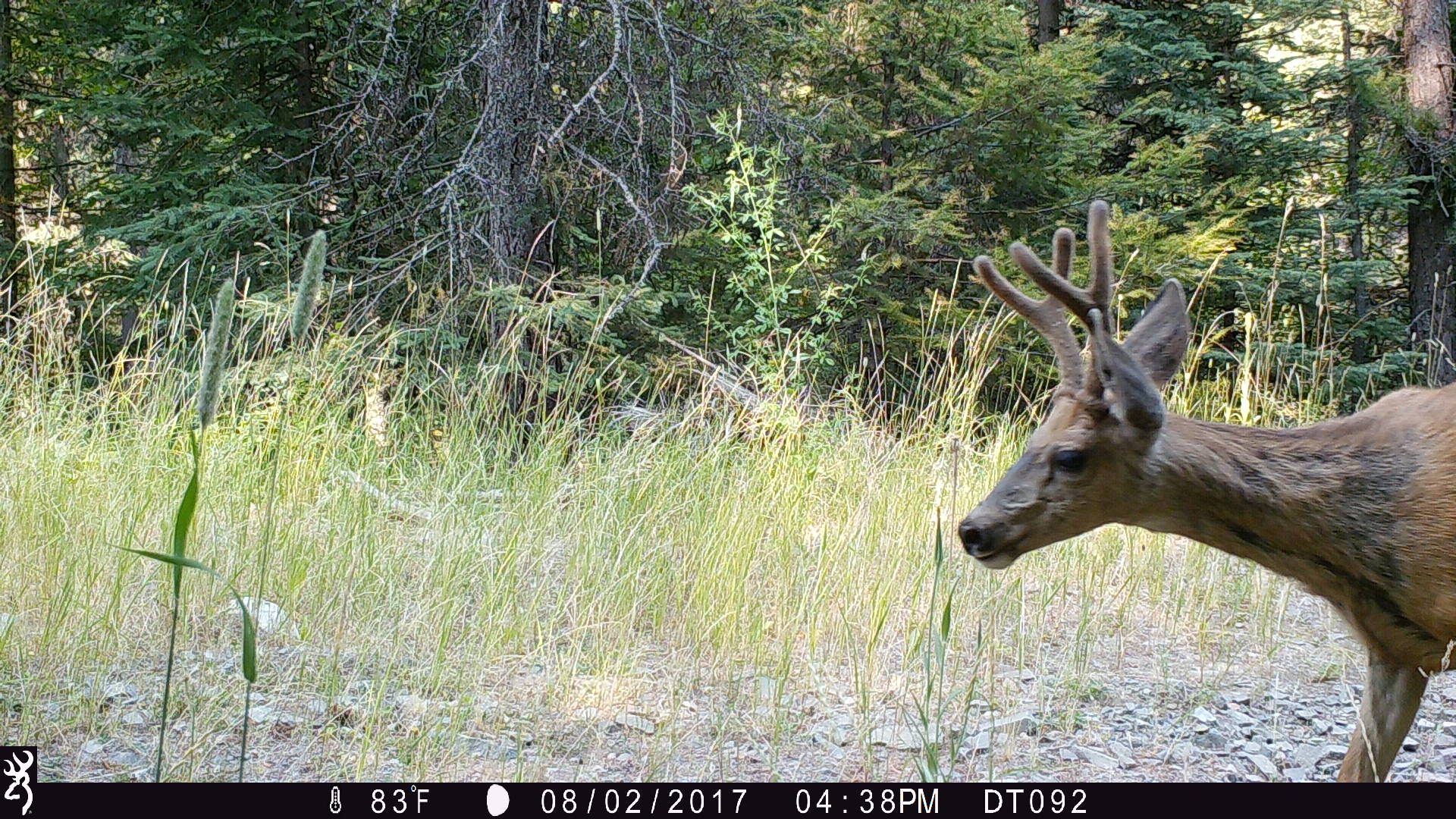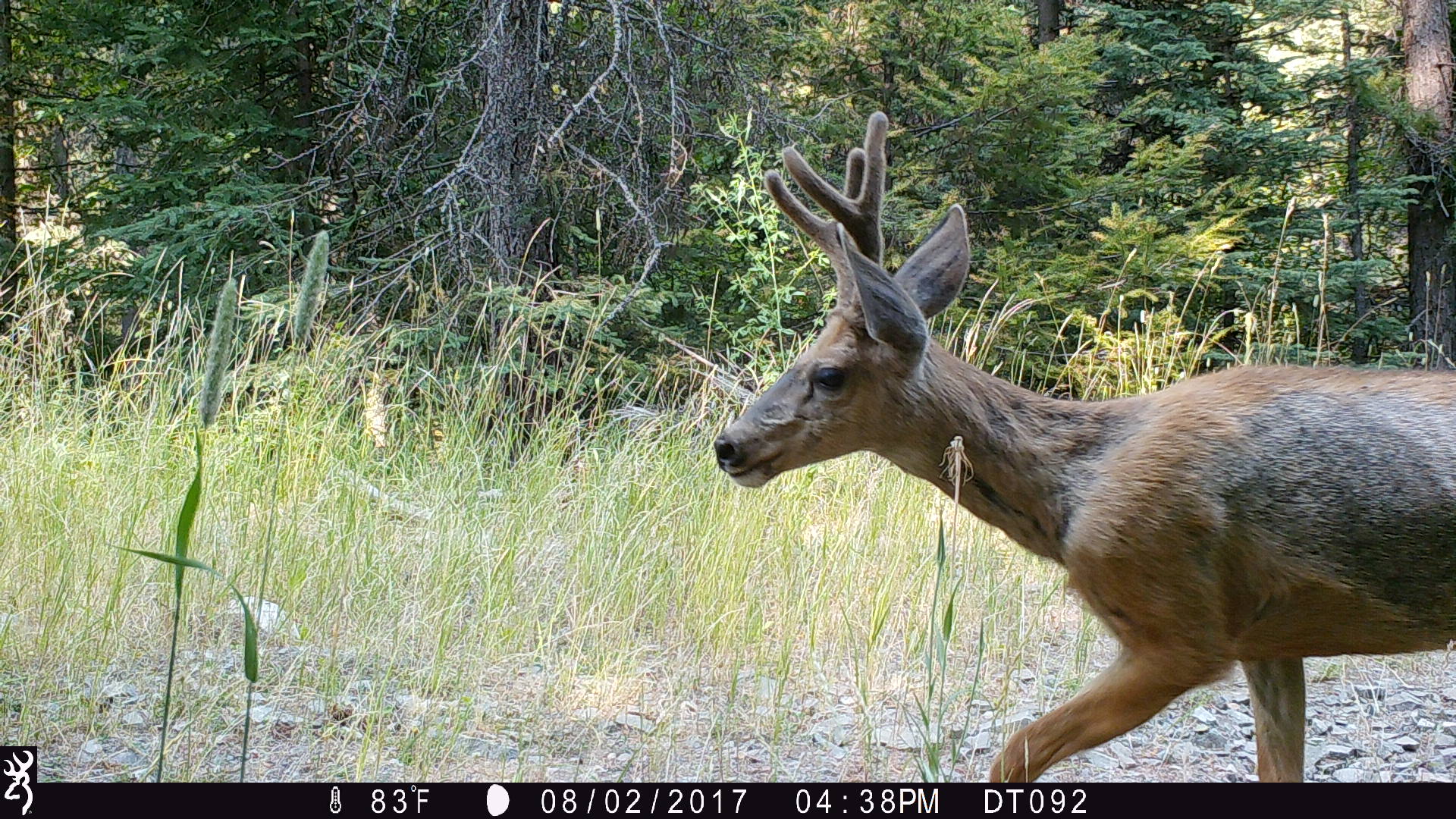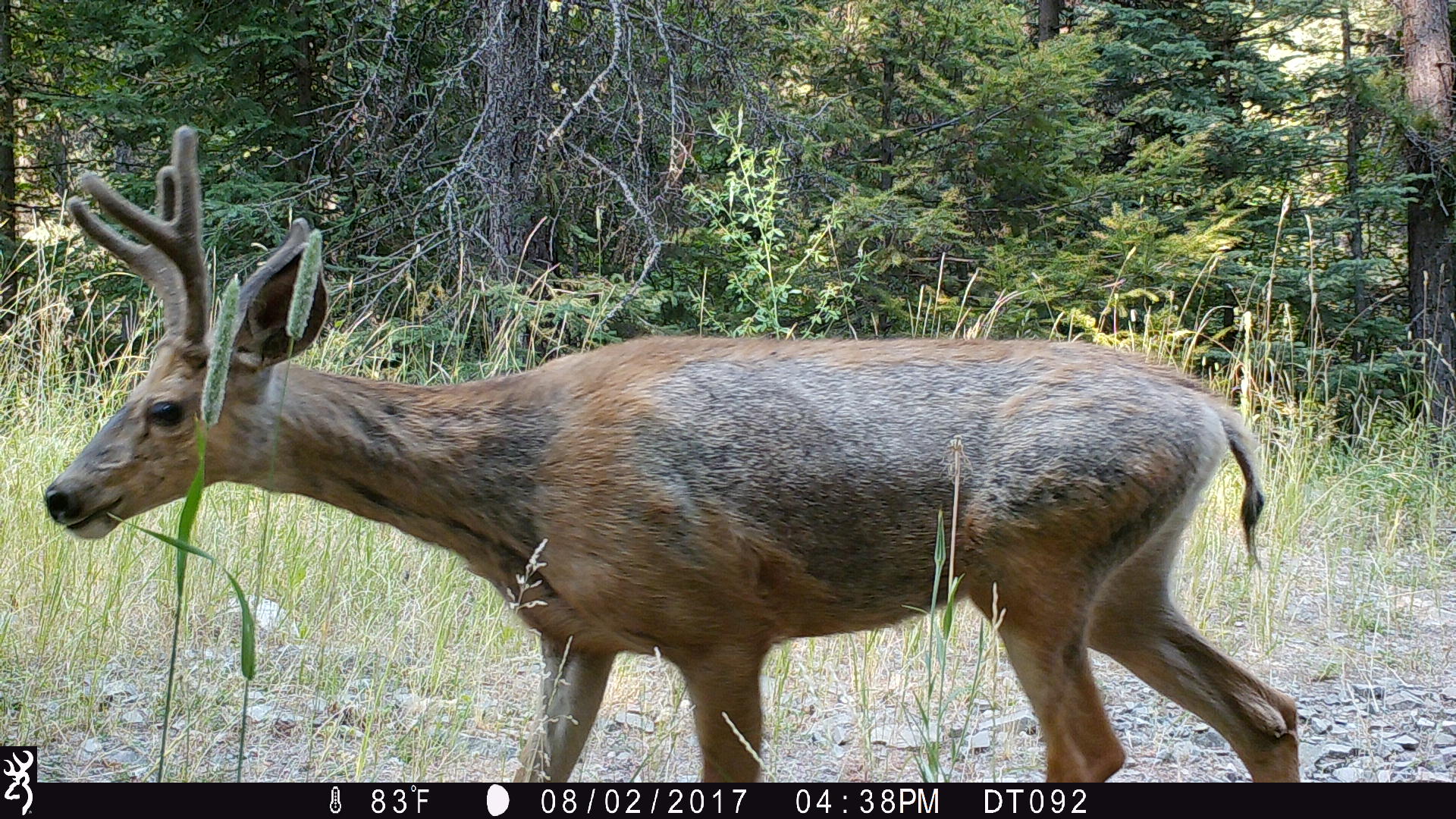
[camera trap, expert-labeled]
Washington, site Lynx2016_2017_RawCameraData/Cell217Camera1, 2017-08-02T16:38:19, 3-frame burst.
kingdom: Animalia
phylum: Chordata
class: Mammalia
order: Artiodactyla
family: Cervidae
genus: Odocoileus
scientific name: Odocoileus hemionus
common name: mule deer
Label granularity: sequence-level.